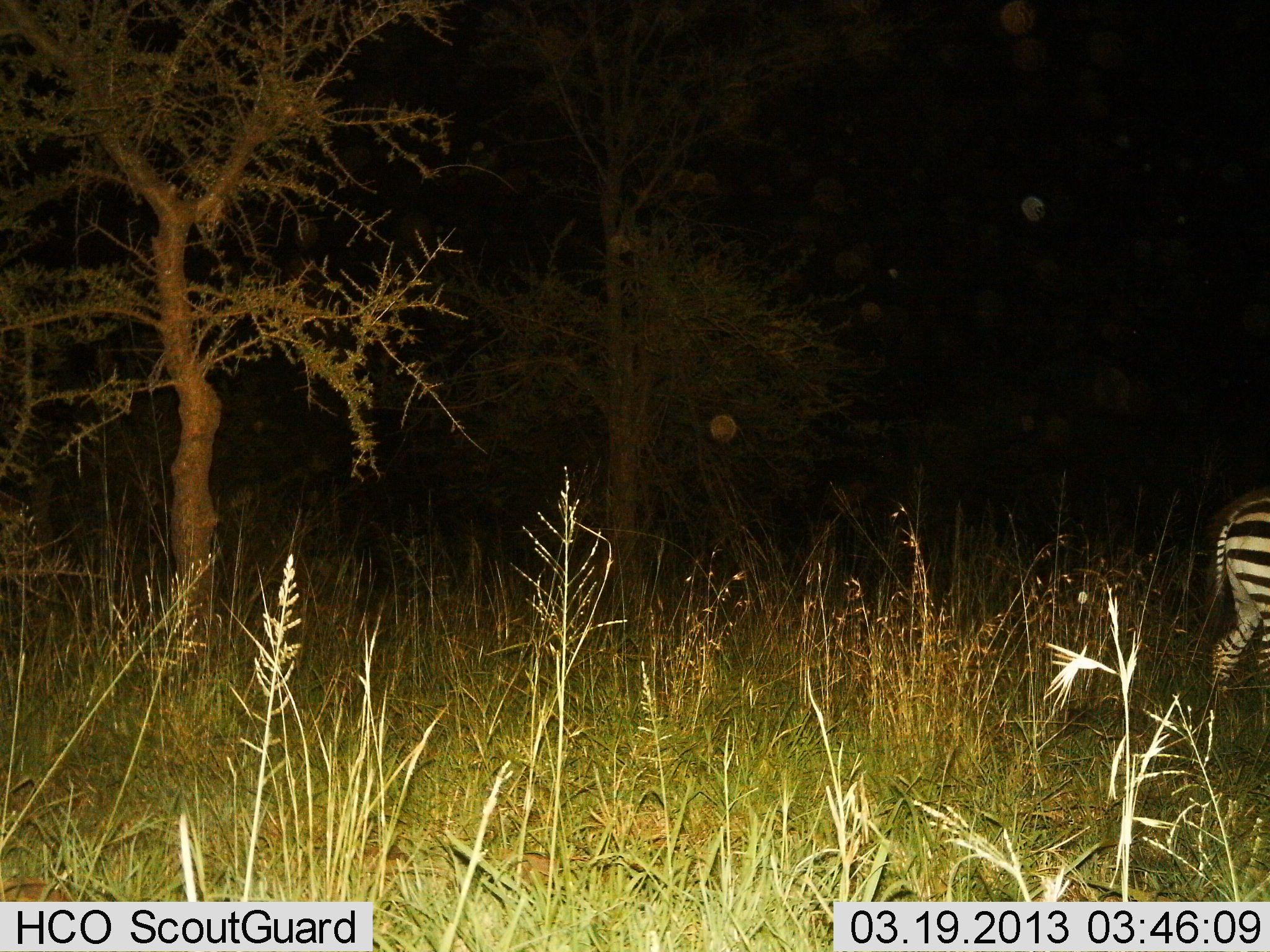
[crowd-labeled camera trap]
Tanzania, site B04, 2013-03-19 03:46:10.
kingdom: Animalia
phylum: Chordata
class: Mammalia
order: Perissodactyla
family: Equidae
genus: Equus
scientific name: Equus quagga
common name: plains zebra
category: zebra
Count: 1.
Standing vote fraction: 32%.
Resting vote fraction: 5%.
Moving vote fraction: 64%.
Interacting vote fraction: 0%.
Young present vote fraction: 0%.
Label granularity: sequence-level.